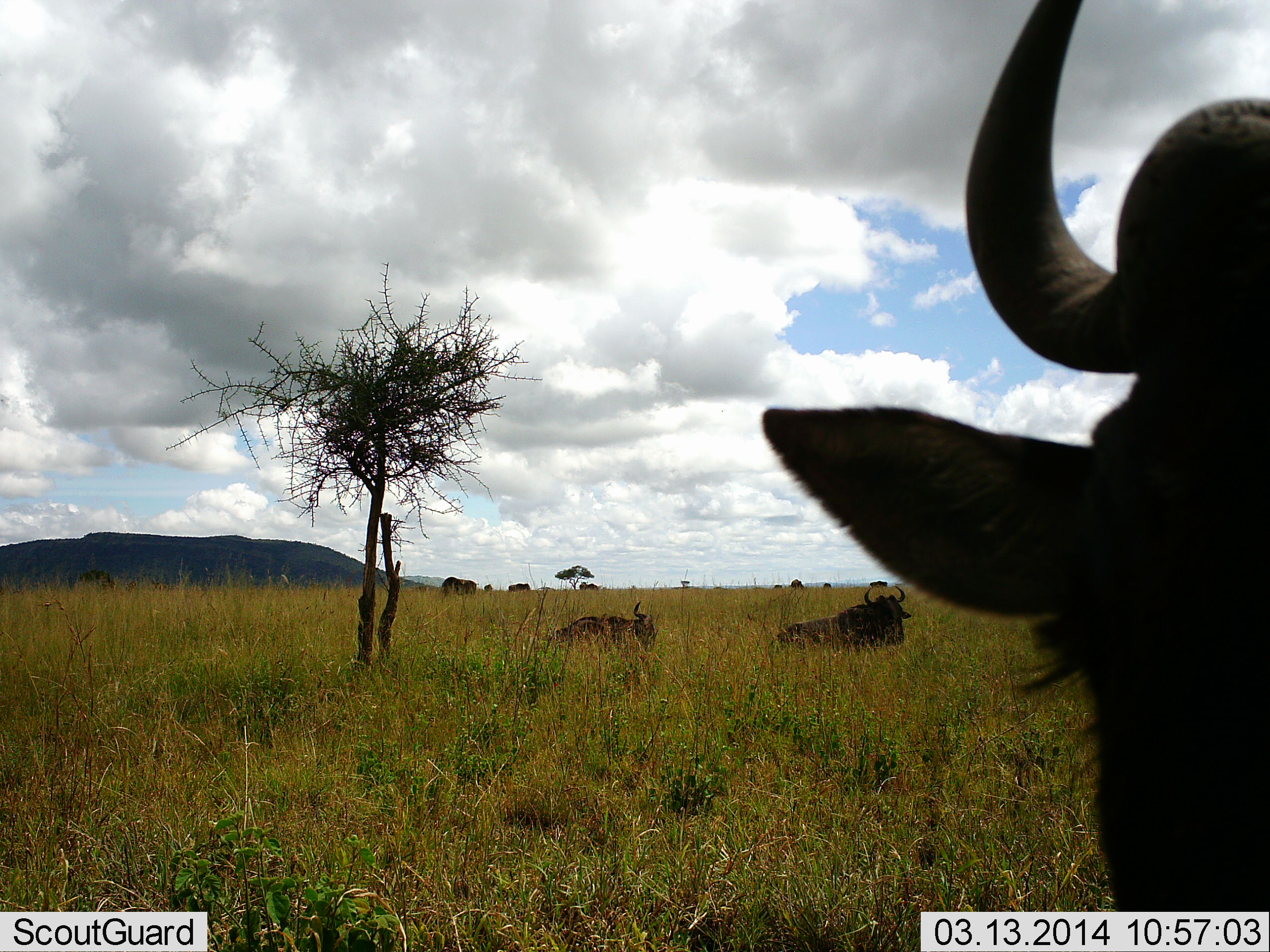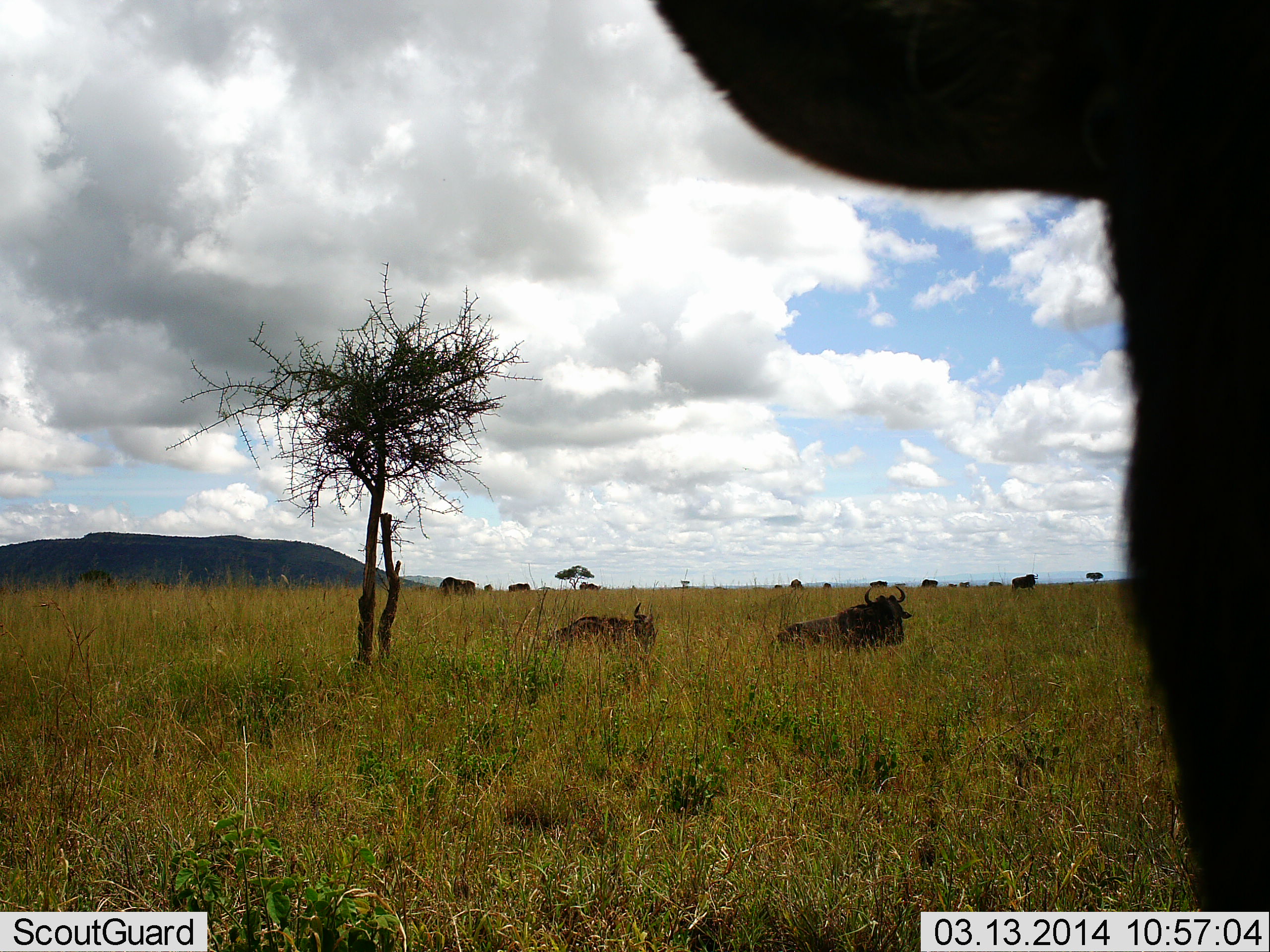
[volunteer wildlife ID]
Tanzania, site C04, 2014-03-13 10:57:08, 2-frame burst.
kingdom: Animalia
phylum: Chordata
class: Mammalia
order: Artiodactyla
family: Bovidae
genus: Connochaetes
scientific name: Connochaetes taurinus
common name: blue wildebeest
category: wildebeest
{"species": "wildebeest (blue wildebeest) (Connochaetes taurinus)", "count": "11-50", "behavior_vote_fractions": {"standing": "80%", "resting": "90%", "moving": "10%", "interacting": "10%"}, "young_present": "0%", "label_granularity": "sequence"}